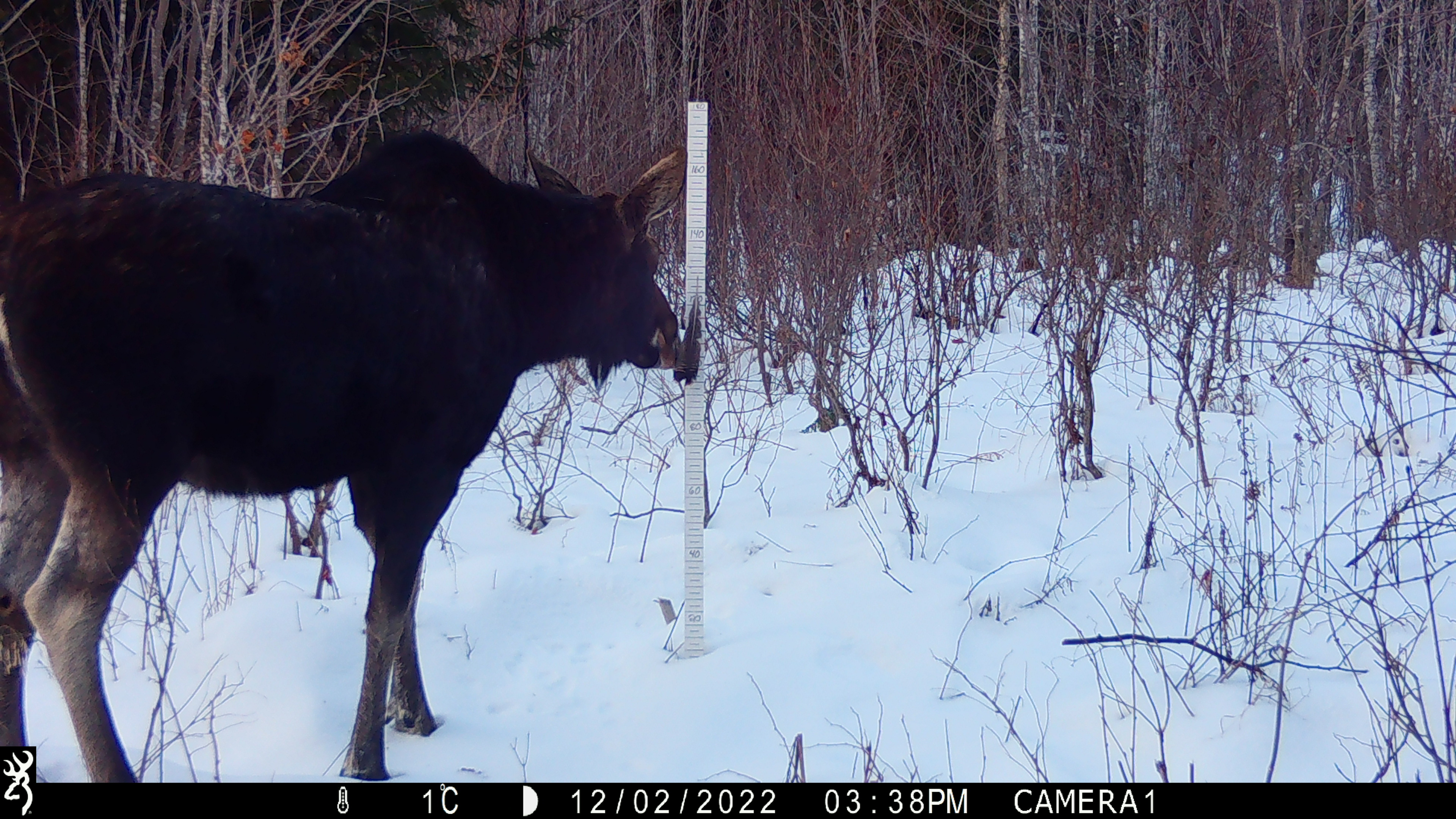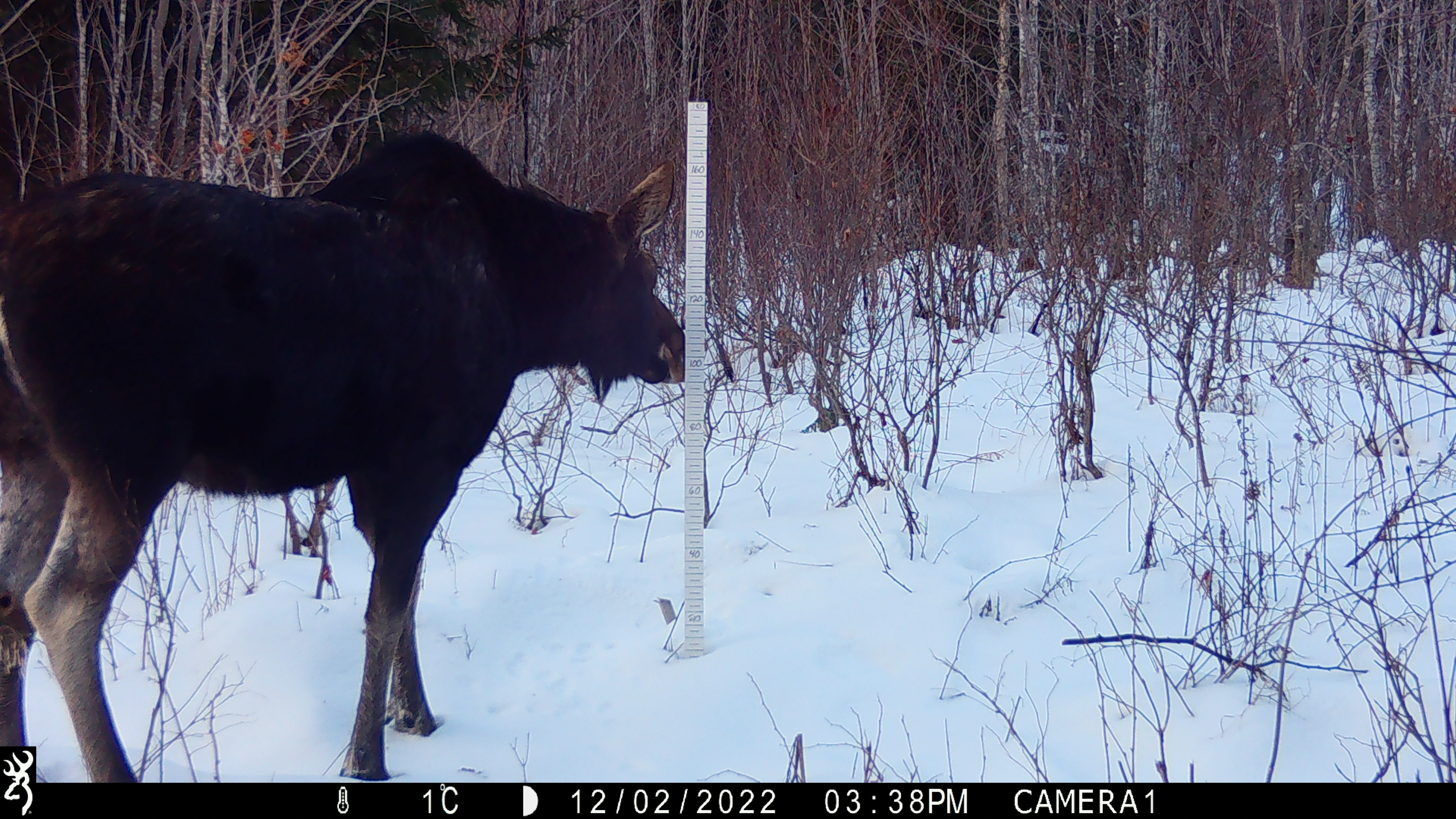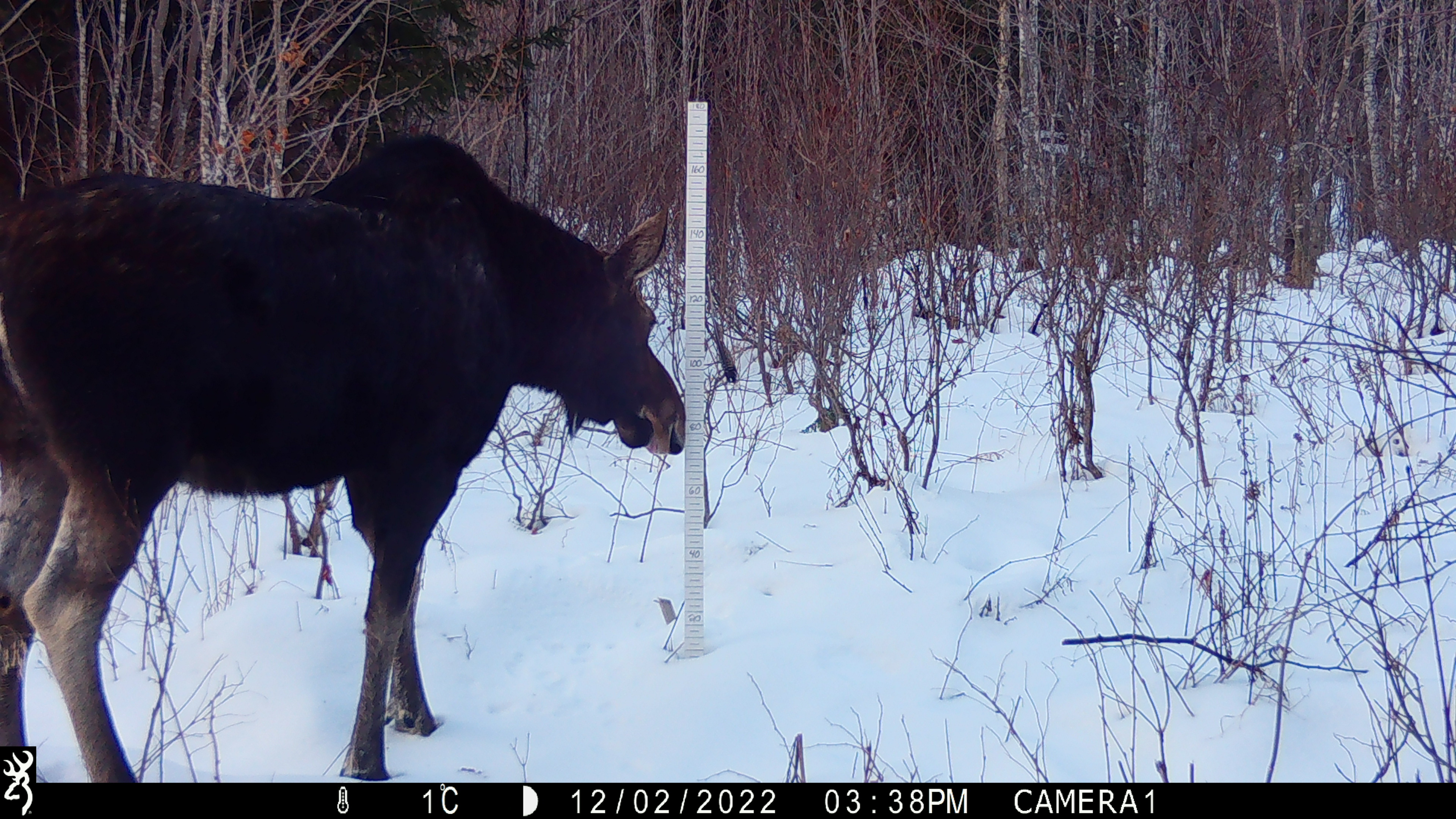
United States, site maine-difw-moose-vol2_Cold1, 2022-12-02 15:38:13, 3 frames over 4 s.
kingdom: Animalia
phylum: Chordata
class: Mammalia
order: Artiodactyla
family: Cervidae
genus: Alces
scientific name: Alces alces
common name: moose